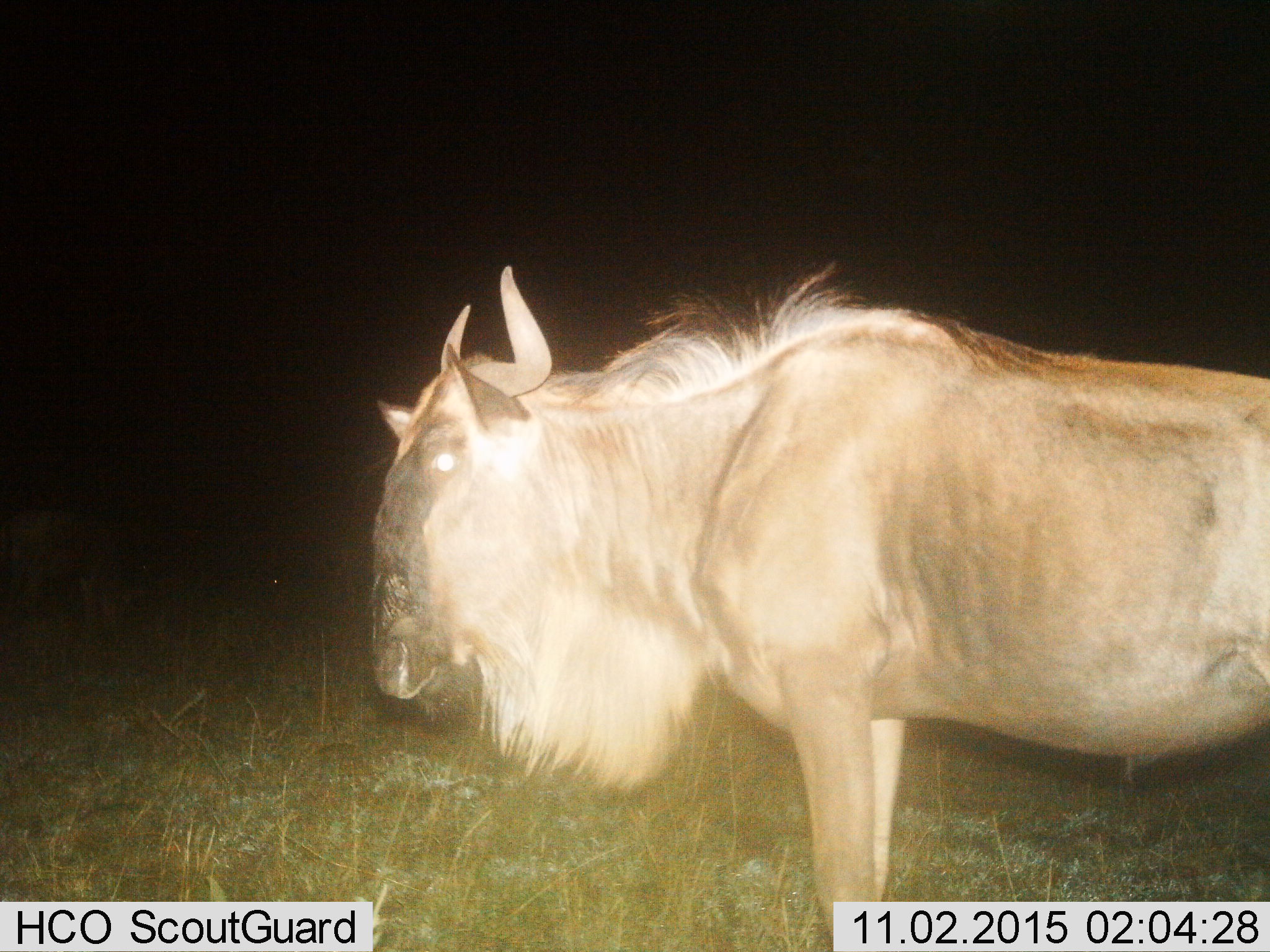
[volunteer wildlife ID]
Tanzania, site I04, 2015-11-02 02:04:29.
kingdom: Animalia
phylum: Chordata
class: Mammalia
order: Artiodactyla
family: Bovidae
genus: Connochaetes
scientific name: Connochaetes taurinus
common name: blue wildebeest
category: wildebeest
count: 1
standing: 100%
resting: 0%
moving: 0%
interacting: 0%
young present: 11%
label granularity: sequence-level